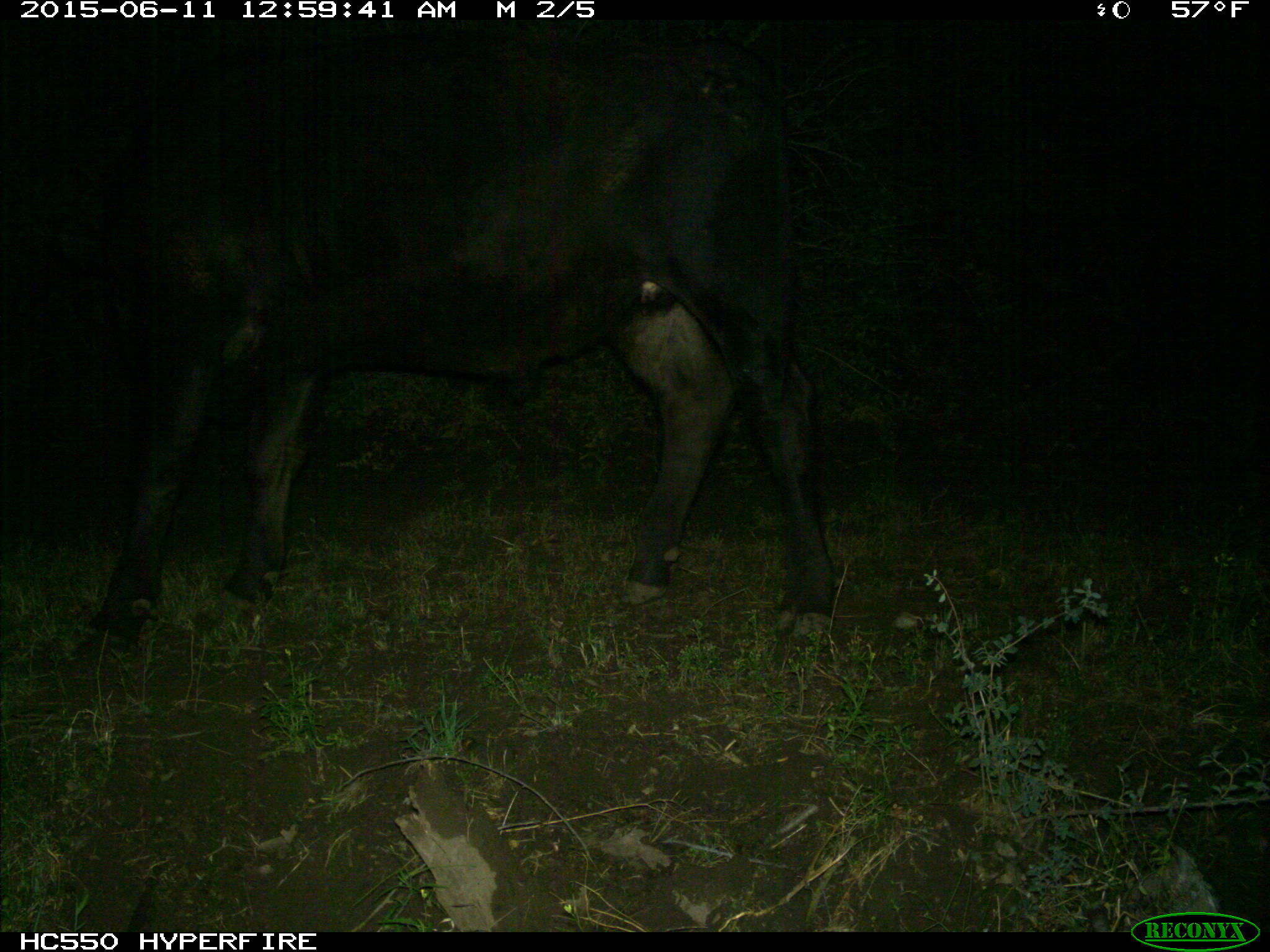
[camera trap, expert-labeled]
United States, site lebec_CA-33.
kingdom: Animalia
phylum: Chordata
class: Mammalia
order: Artiodactyla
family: Bovidae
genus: Bos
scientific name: Bos taurus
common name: domestic cow